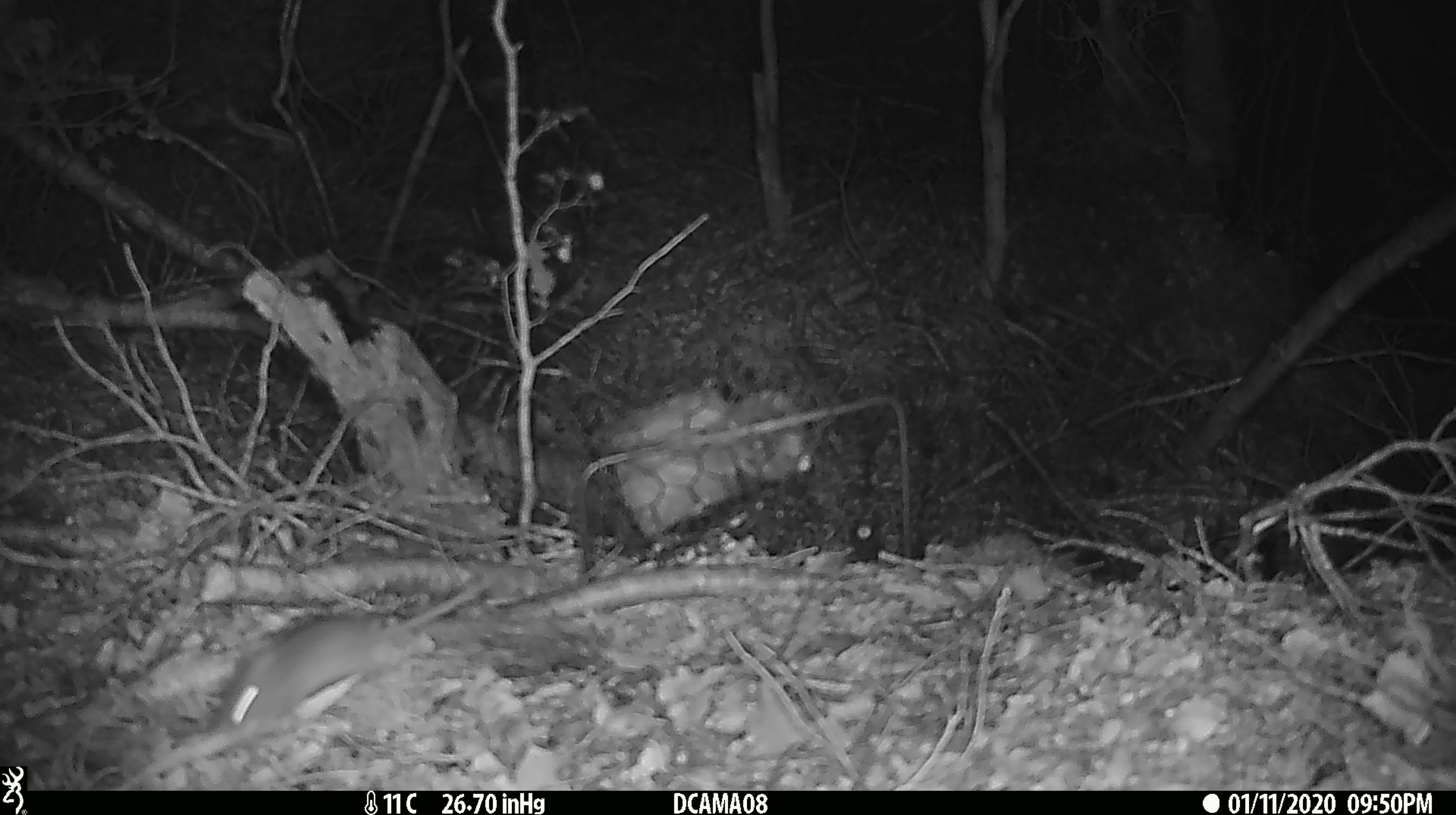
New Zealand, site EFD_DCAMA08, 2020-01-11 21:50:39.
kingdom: Animalia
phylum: Chordata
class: Mammalia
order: Rodentia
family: Muridae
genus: Mus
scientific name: Mus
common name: mouse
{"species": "mouse (Mus)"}